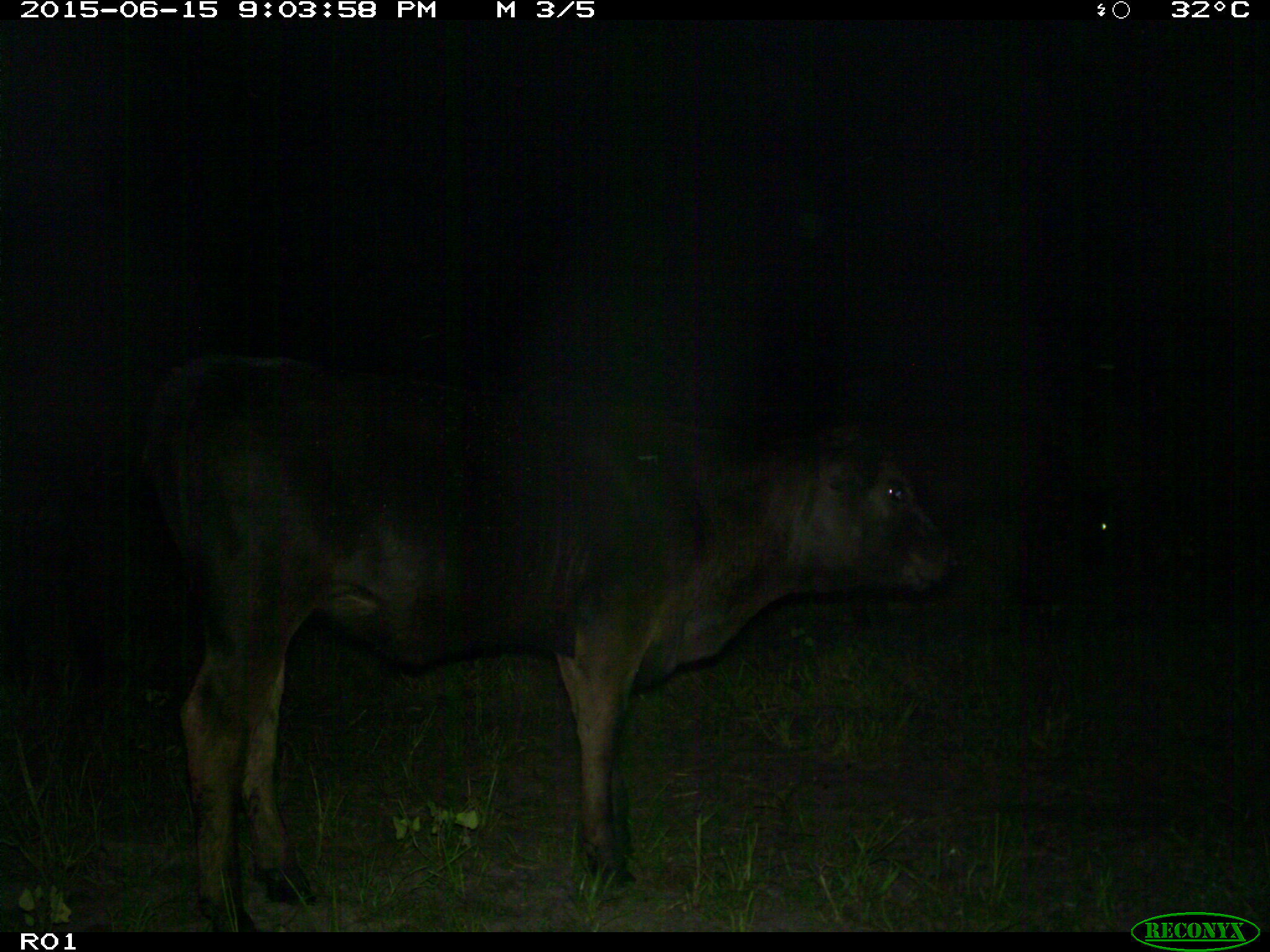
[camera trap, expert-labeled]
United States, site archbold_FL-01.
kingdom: Animalia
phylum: Chordata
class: Mammalia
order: Artiodactyla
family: Bovidae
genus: Bos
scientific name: Bos taurus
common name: domestic cow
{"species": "Bos taurus (domestic cow)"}